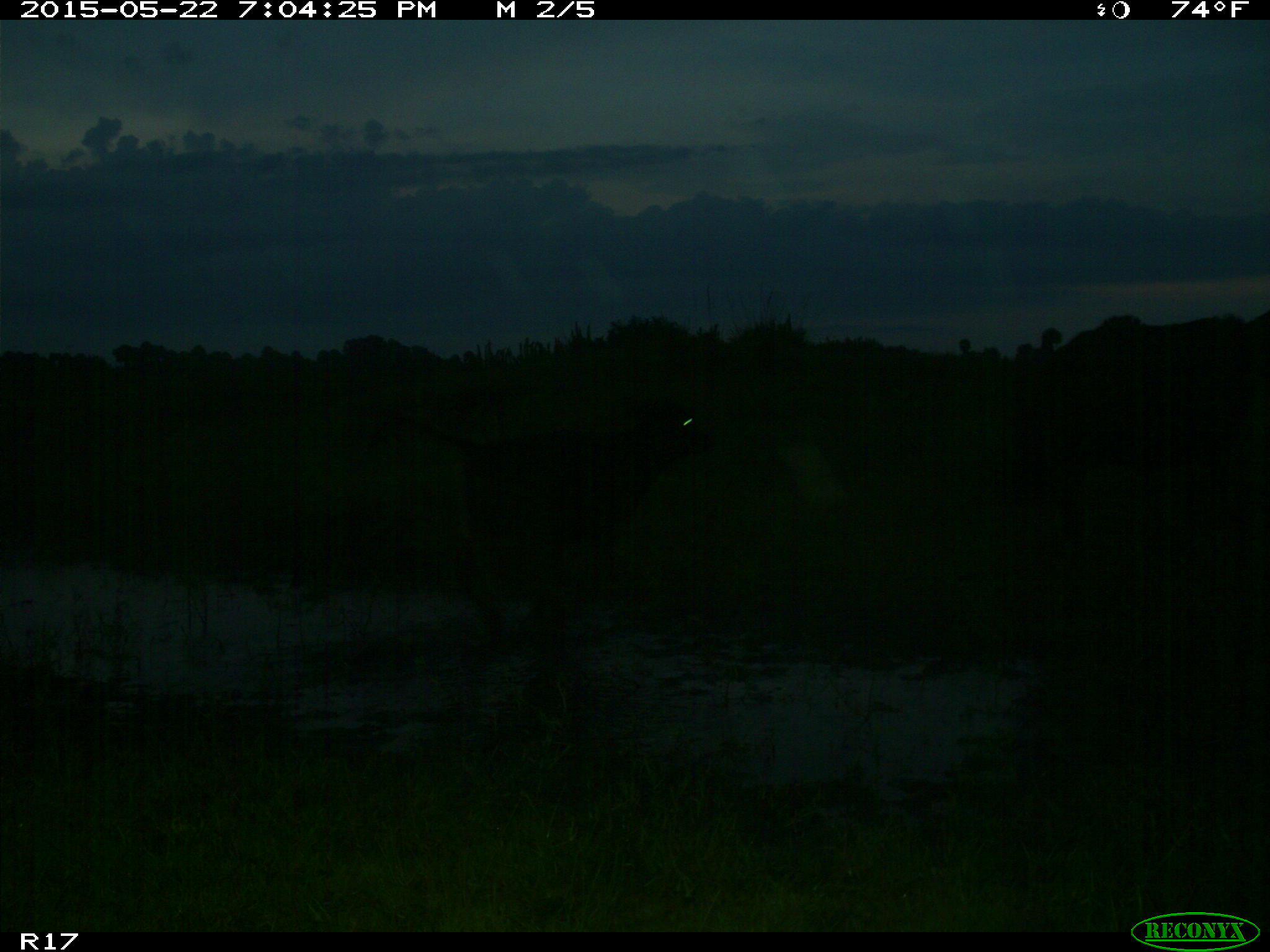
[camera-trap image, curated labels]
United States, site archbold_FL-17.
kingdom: Animalia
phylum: Chordata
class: Mammalia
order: Artiodactyla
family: Bovidae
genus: Bos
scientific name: Bos taurus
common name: domestic cow